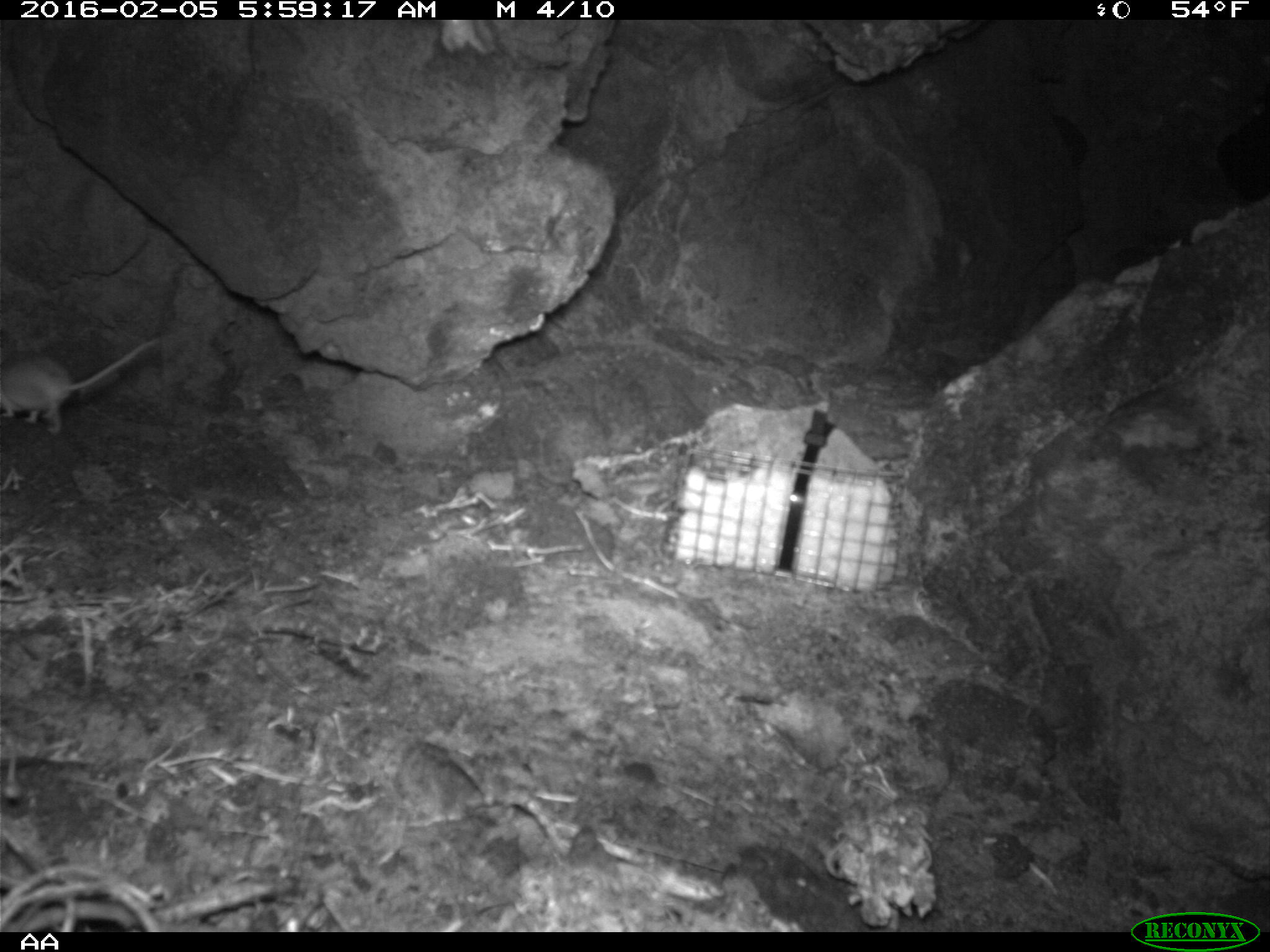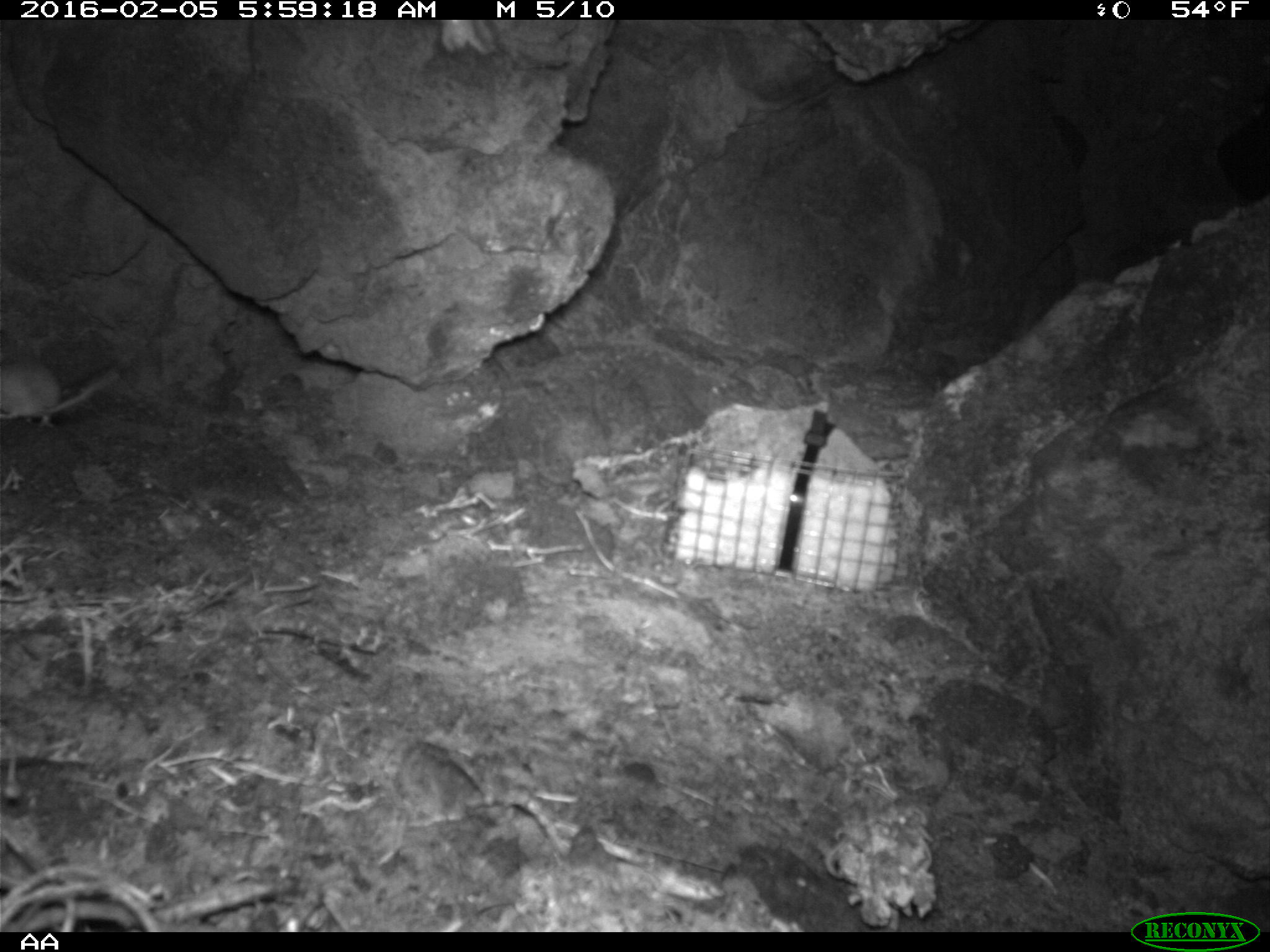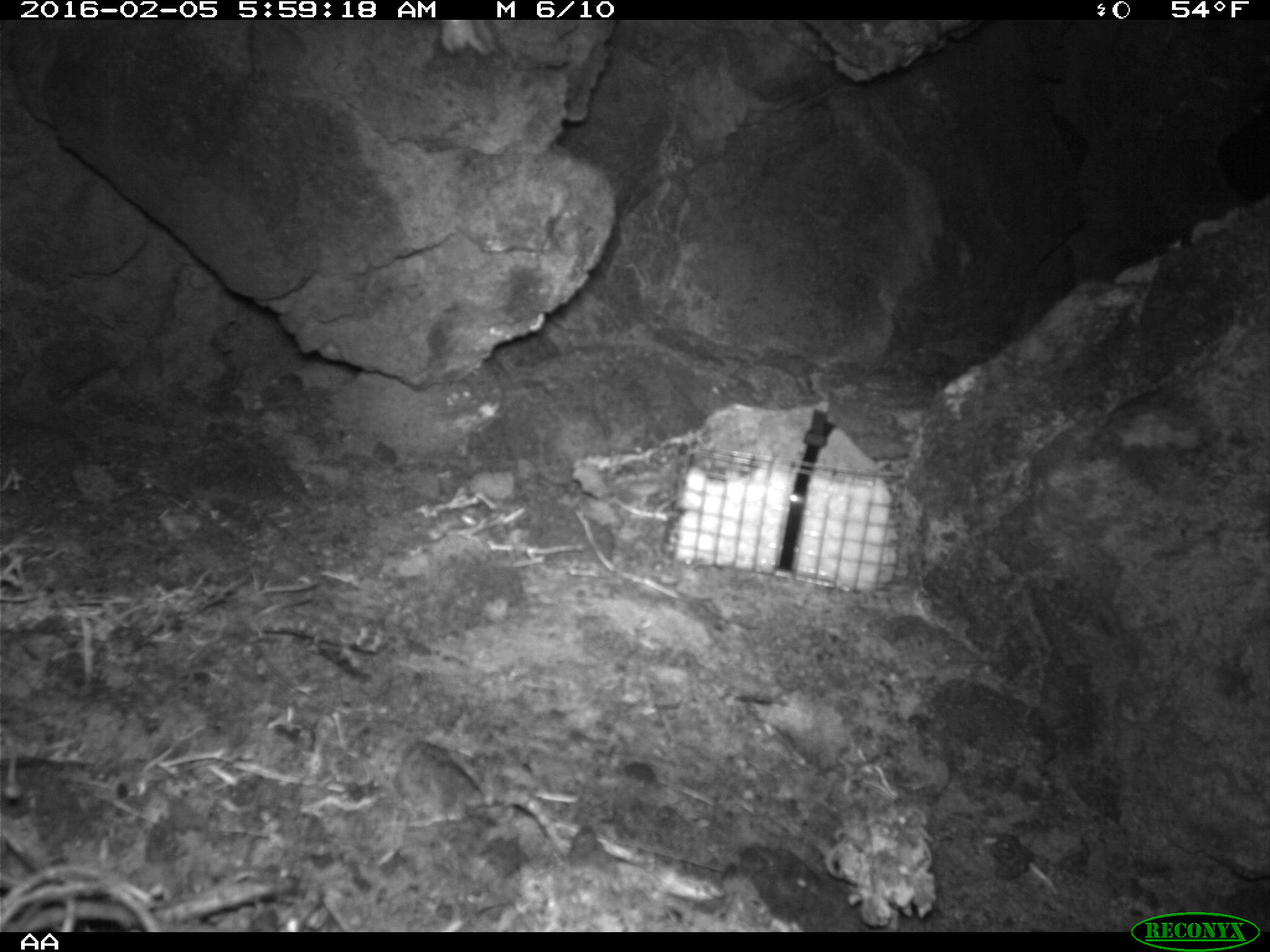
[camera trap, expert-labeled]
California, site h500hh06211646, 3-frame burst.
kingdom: Animalia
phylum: Chordata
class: Mammalia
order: Rodentia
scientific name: Rodentia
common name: rodent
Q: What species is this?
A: Rodent (Rodentia).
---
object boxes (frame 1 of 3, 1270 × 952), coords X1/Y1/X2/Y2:
rodent: 0/335/163/439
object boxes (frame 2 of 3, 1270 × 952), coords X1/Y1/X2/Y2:
rodent: 0/358/123/428